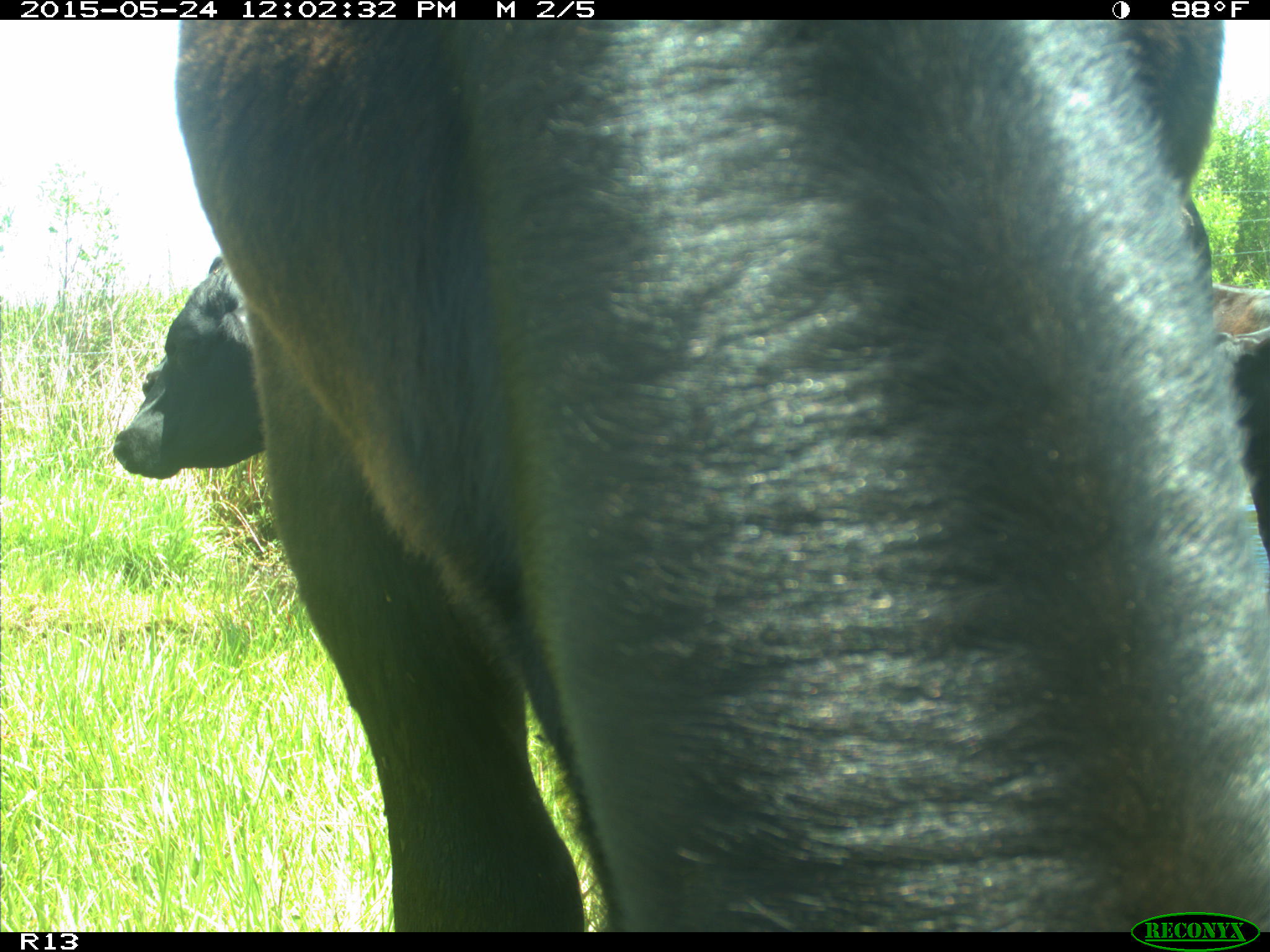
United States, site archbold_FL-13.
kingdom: Animalia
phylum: Chordata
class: Mammalia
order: Artiodactyla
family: Bovidae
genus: Bos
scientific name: Bos taurus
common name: domestic cow